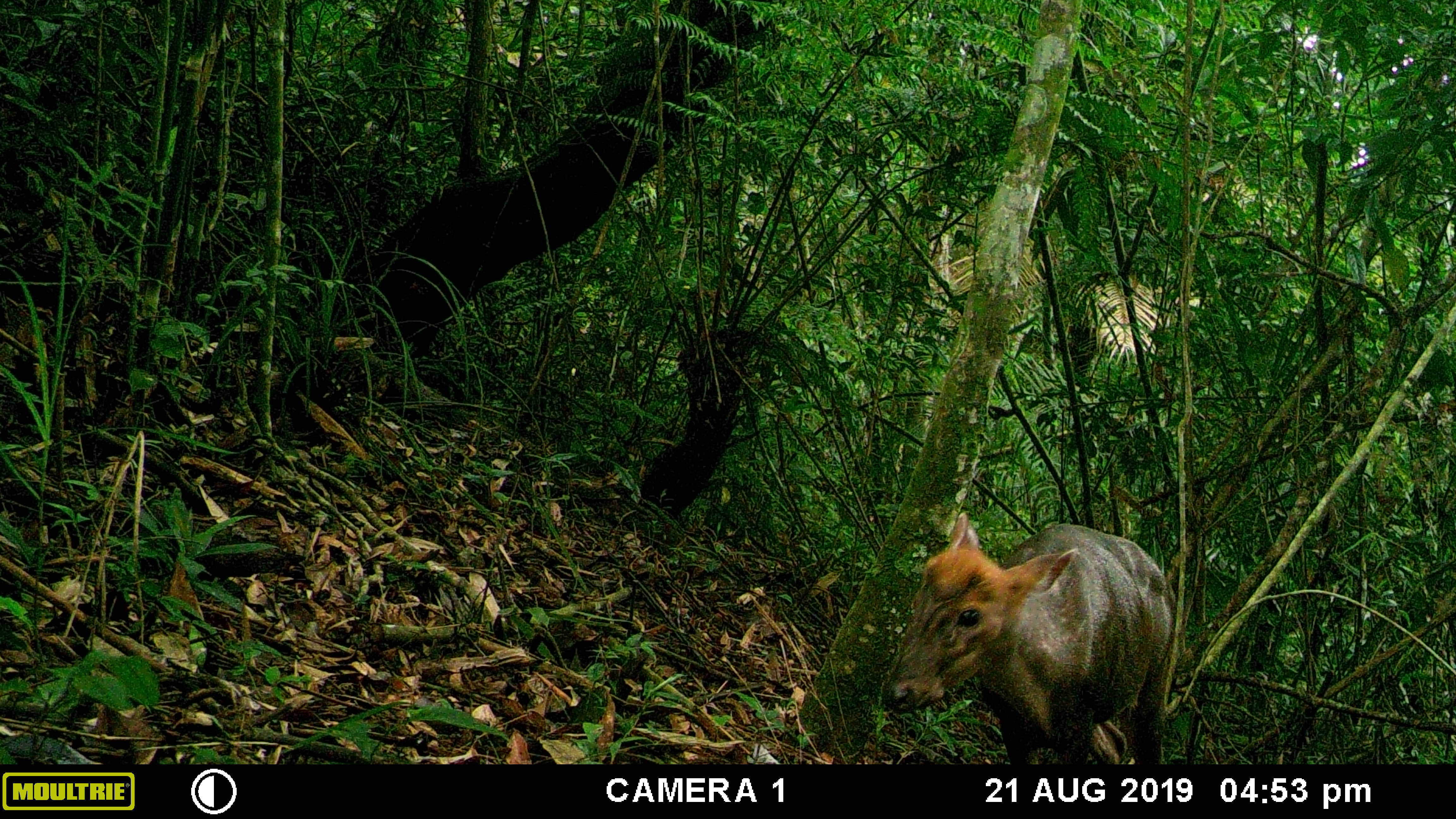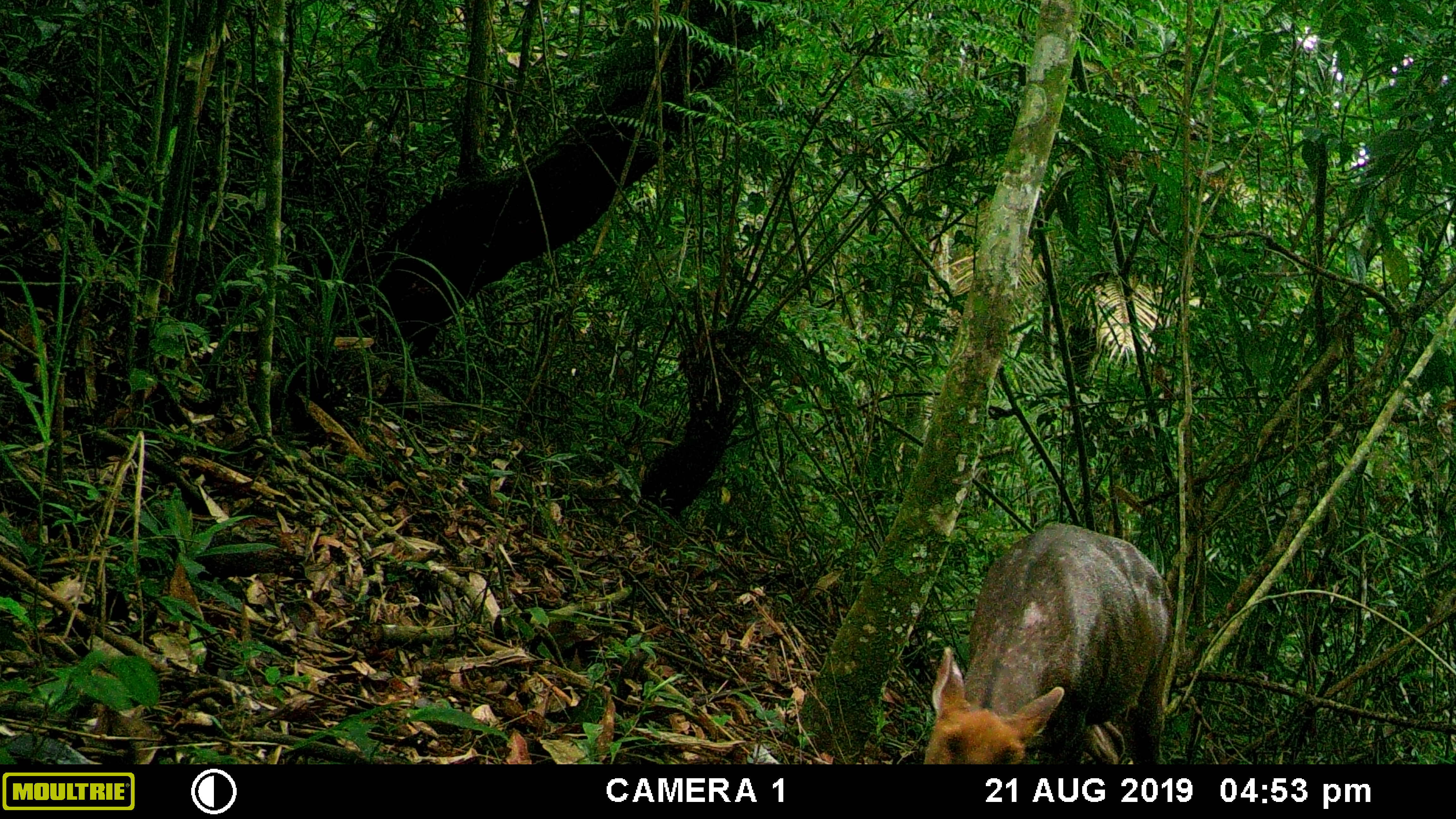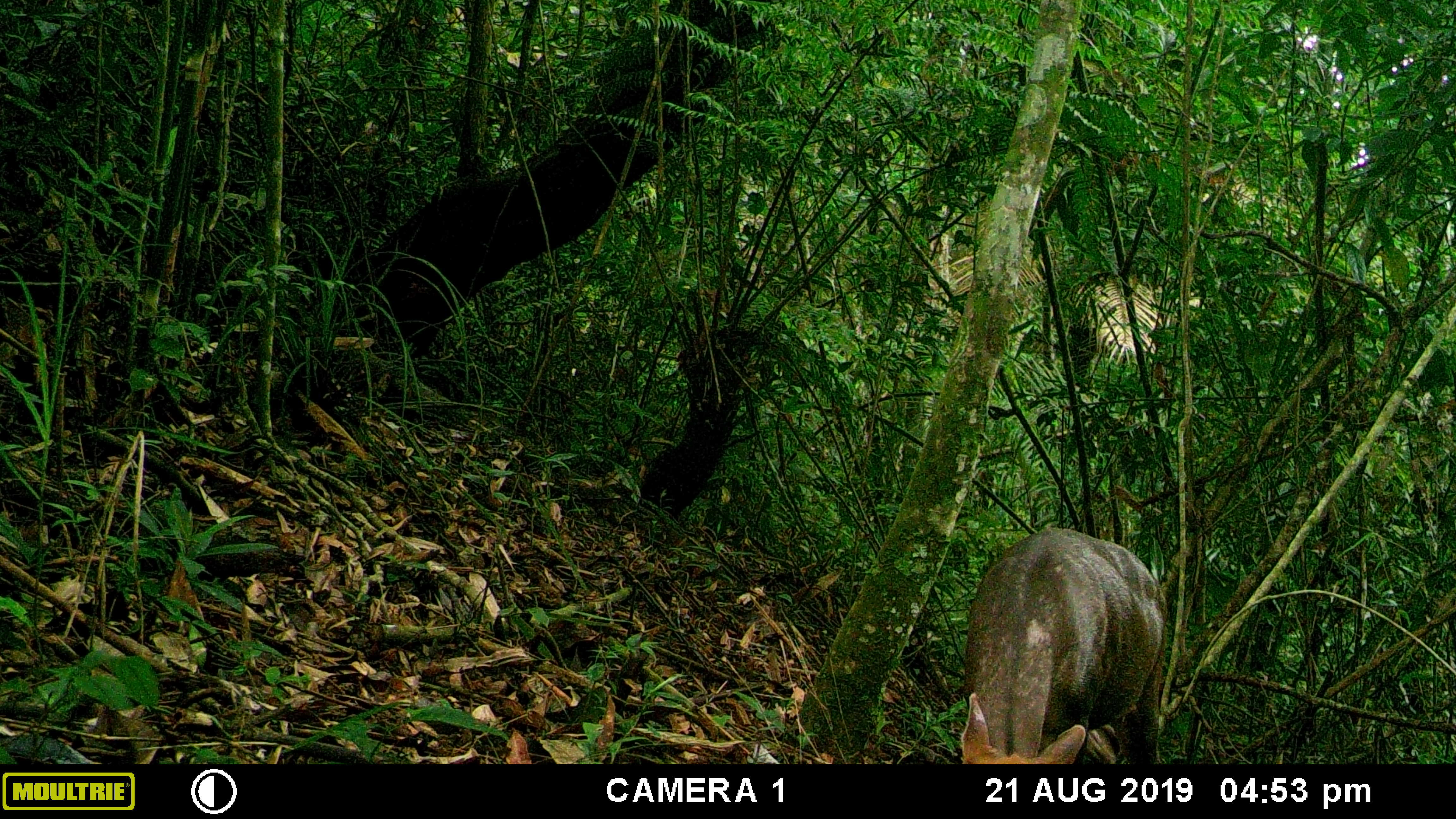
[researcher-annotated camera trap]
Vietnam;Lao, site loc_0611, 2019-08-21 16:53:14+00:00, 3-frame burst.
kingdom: Animalia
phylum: Chordata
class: Mammalia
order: Artiodactyla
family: Cervidae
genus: Muntiacus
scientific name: Muntiacus rooseveltorum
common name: roosevelt's muntjac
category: roosevelts muntjac group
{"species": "roosevelts muntjac group (roosevelt's muntjac) (Muntiacus rooseveltorum)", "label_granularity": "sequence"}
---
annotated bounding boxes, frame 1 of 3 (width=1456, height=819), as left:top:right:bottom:
roosevelts muntjac group: 880:510:1174:763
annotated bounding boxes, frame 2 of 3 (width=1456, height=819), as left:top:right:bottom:
roosevelts muntjac group: 922:520:1173:764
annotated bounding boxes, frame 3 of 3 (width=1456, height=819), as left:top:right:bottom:
roosevelts muntjac group: 960:526:1162:762